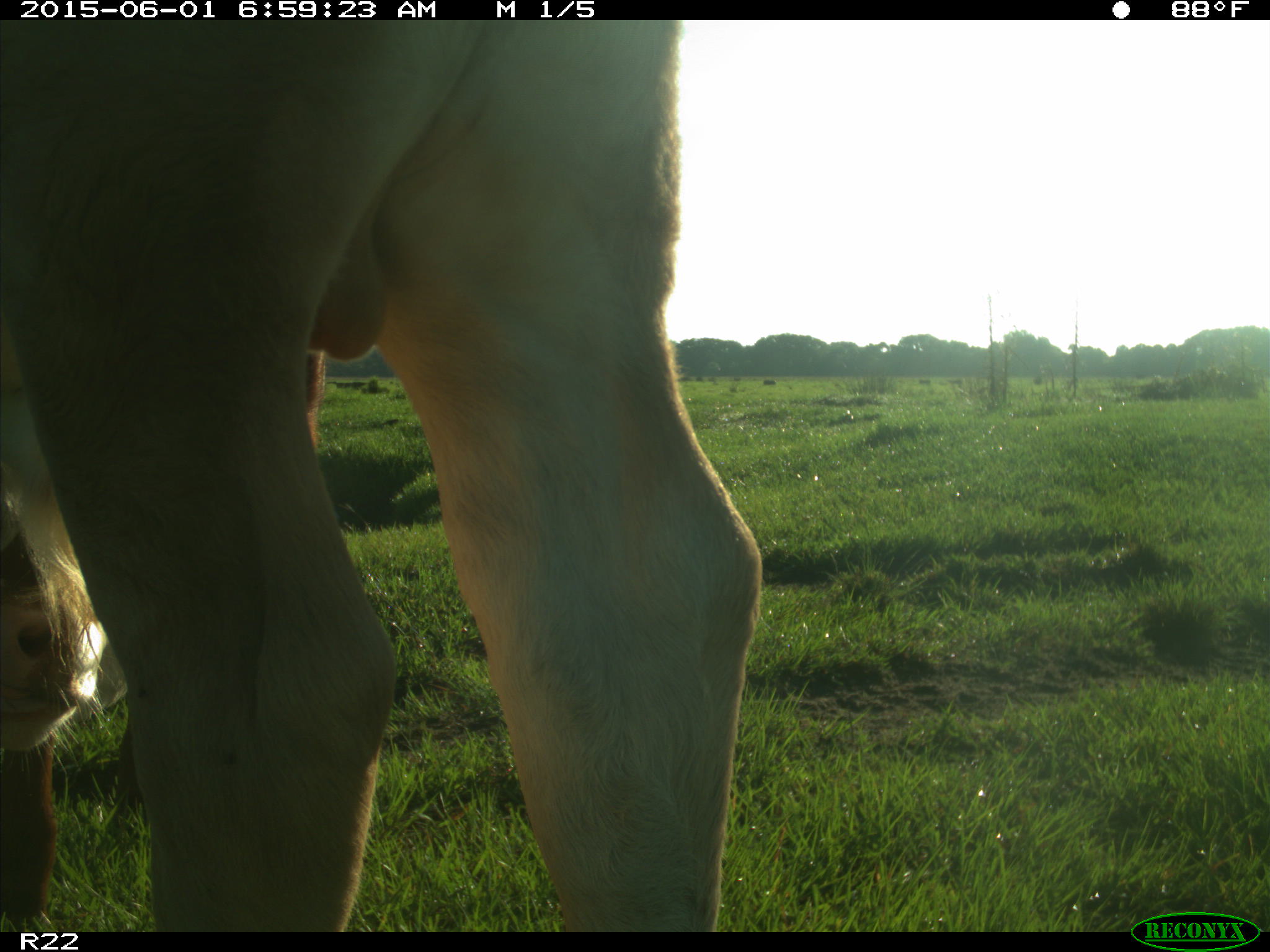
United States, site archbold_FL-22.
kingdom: Animalia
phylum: Chordata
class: Mammalia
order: Artiodactyla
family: Bovidae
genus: Bos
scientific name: Bos taurus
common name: domestic cow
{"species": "Bos taurus (domestic cow)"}